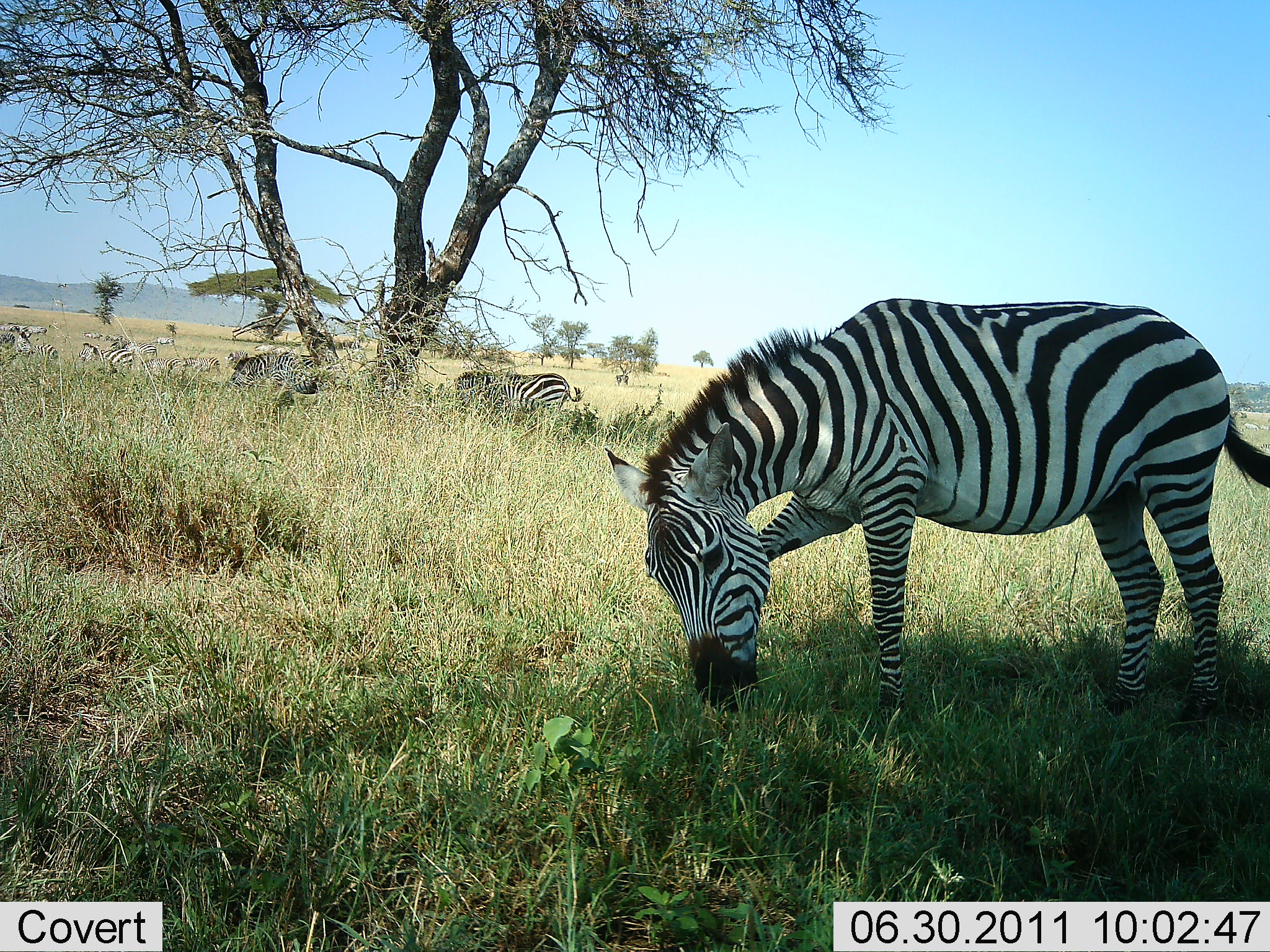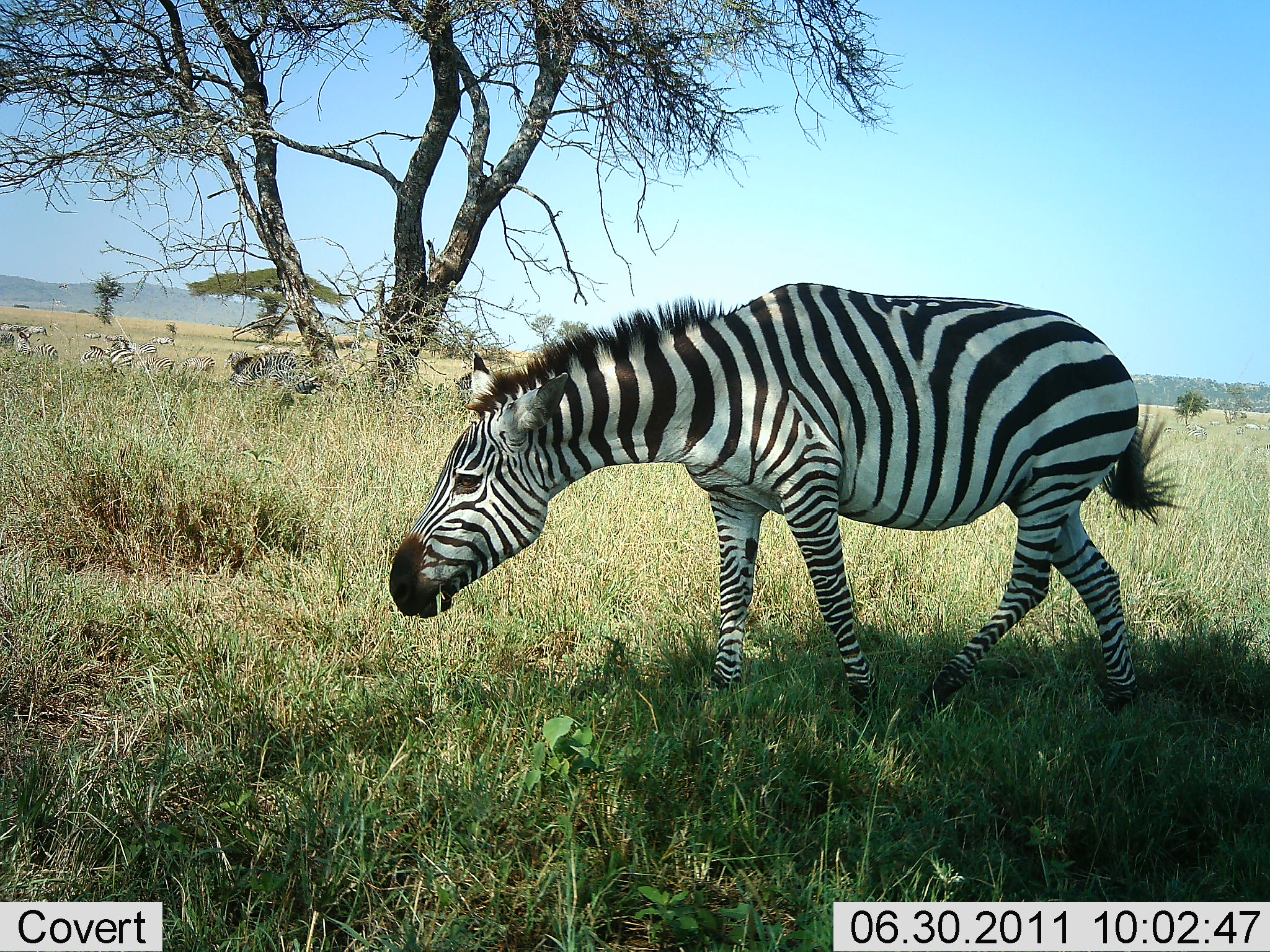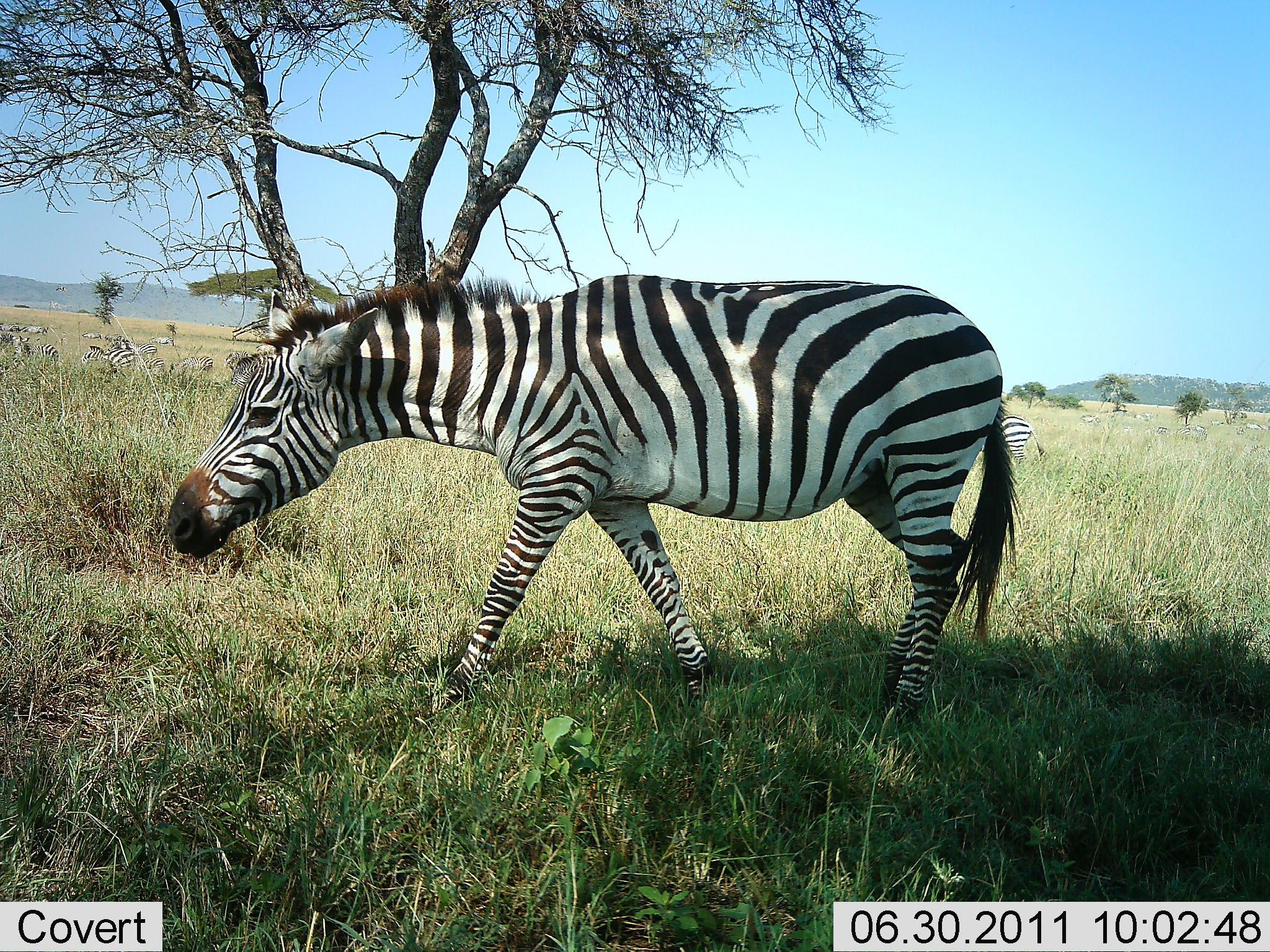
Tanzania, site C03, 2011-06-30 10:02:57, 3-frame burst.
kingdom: Animalia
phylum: Chordata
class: Mammalia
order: Perissodactyla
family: Equidae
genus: Equus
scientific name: Equus quagga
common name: plains zebra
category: zebra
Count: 5.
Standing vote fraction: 36%.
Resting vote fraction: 7%.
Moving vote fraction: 79%.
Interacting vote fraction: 0%.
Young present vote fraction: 0%.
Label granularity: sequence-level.